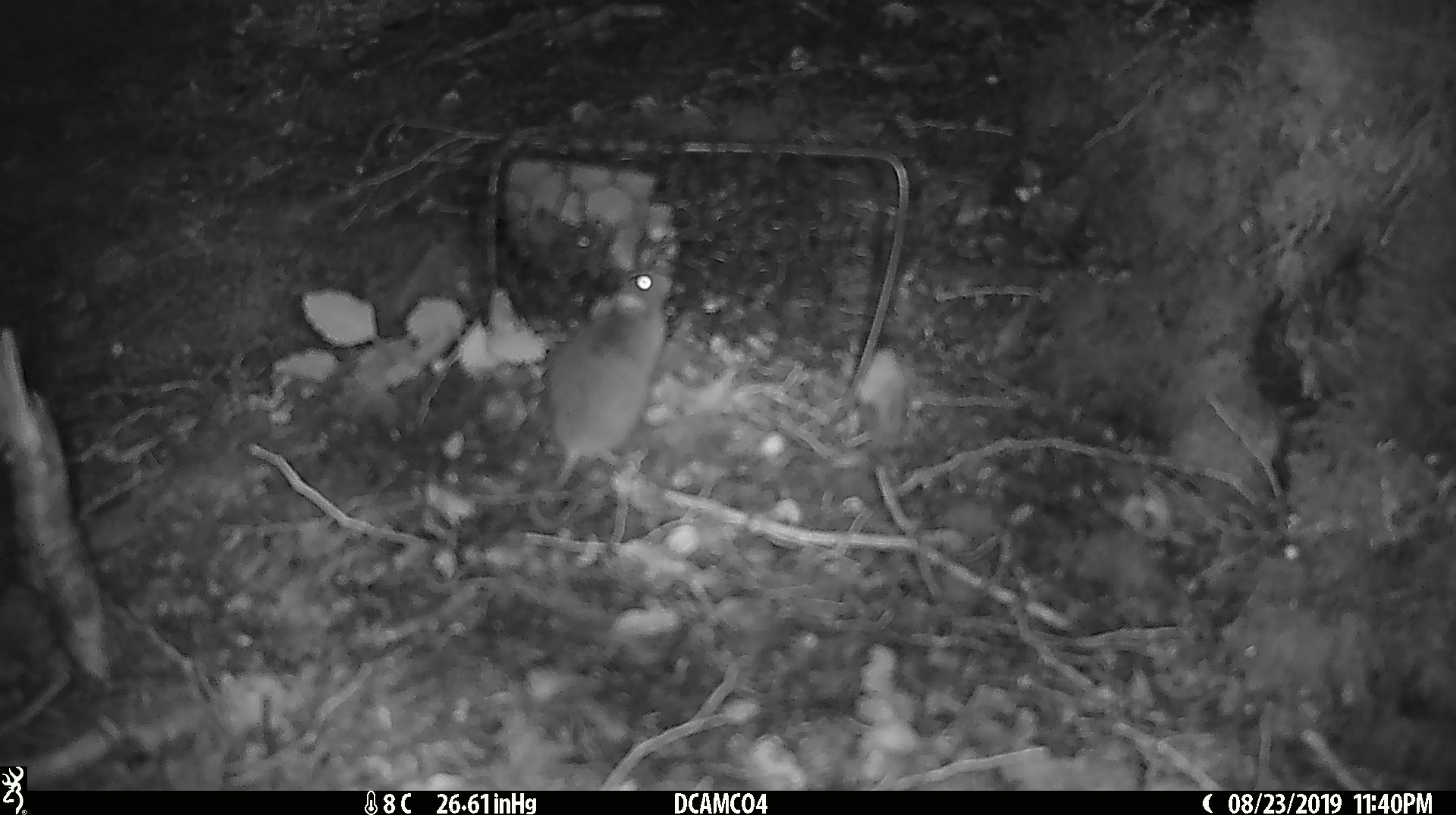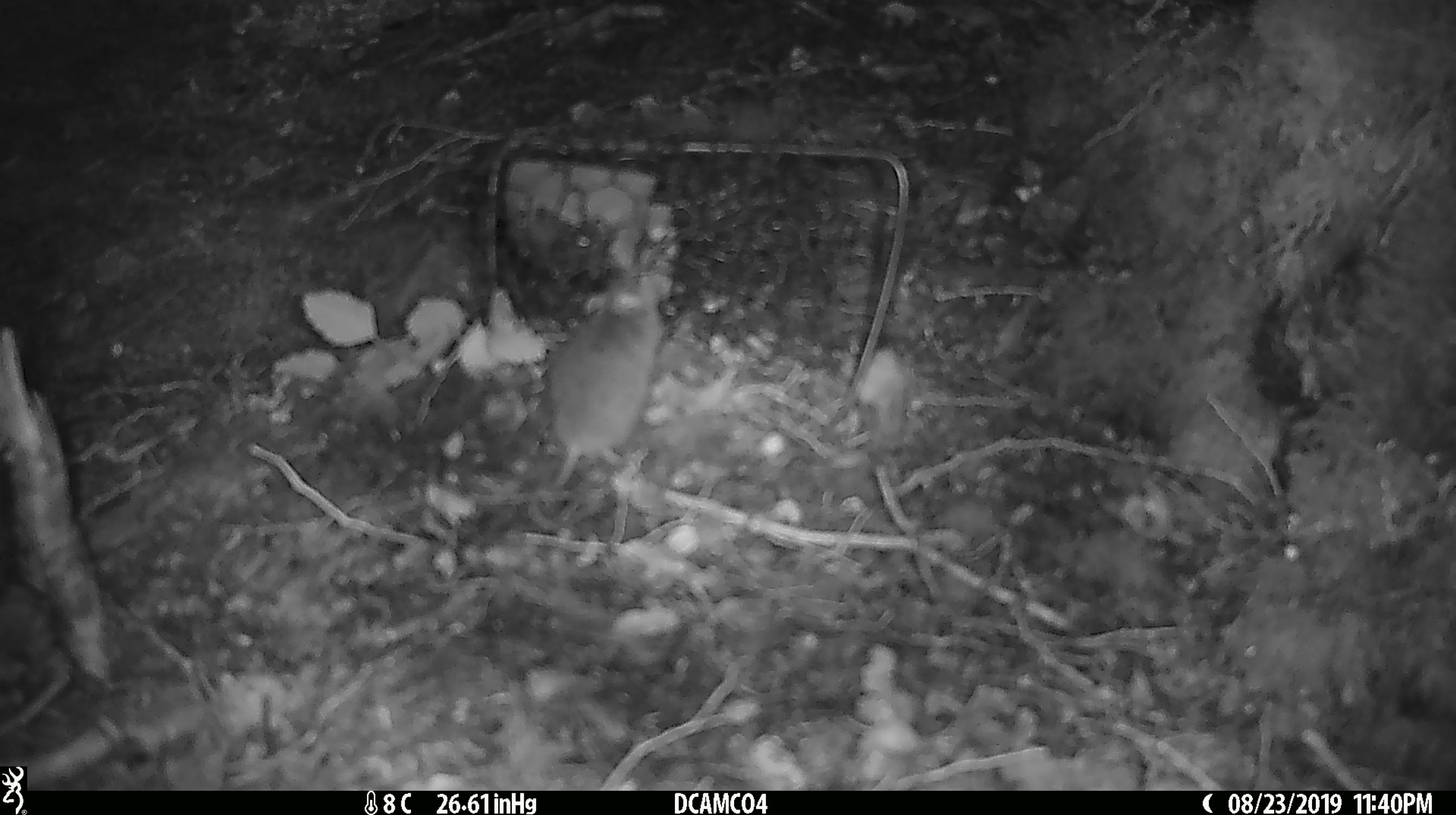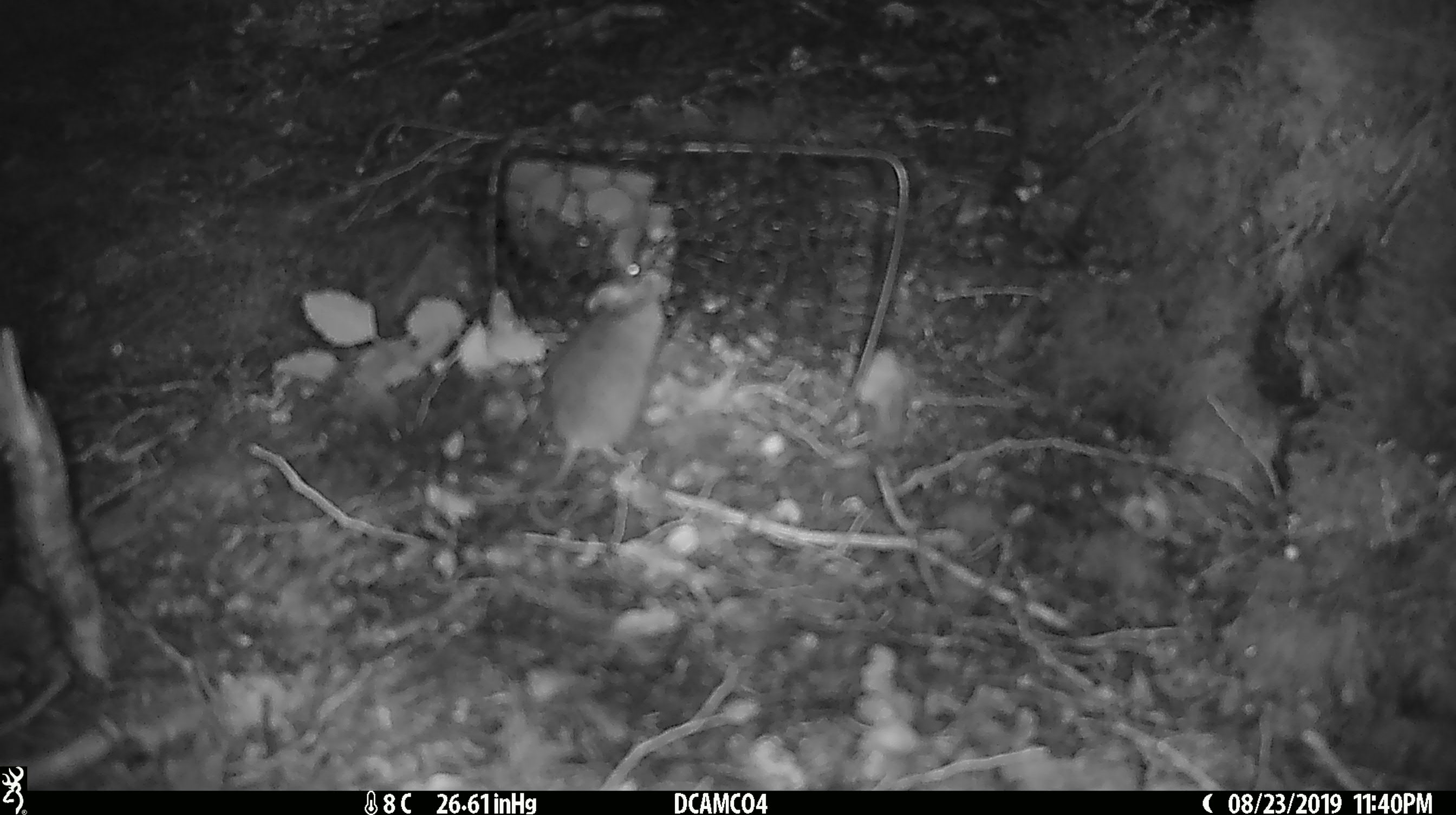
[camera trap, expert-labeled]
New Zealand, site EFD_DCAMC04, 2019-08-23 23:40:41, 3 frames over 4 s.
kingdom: Animalia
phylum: Chordata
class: Mammalia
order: Rodentia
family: Muridae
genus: Mus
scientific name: Mus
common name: mouse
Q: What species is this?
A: Mouse (Mus).